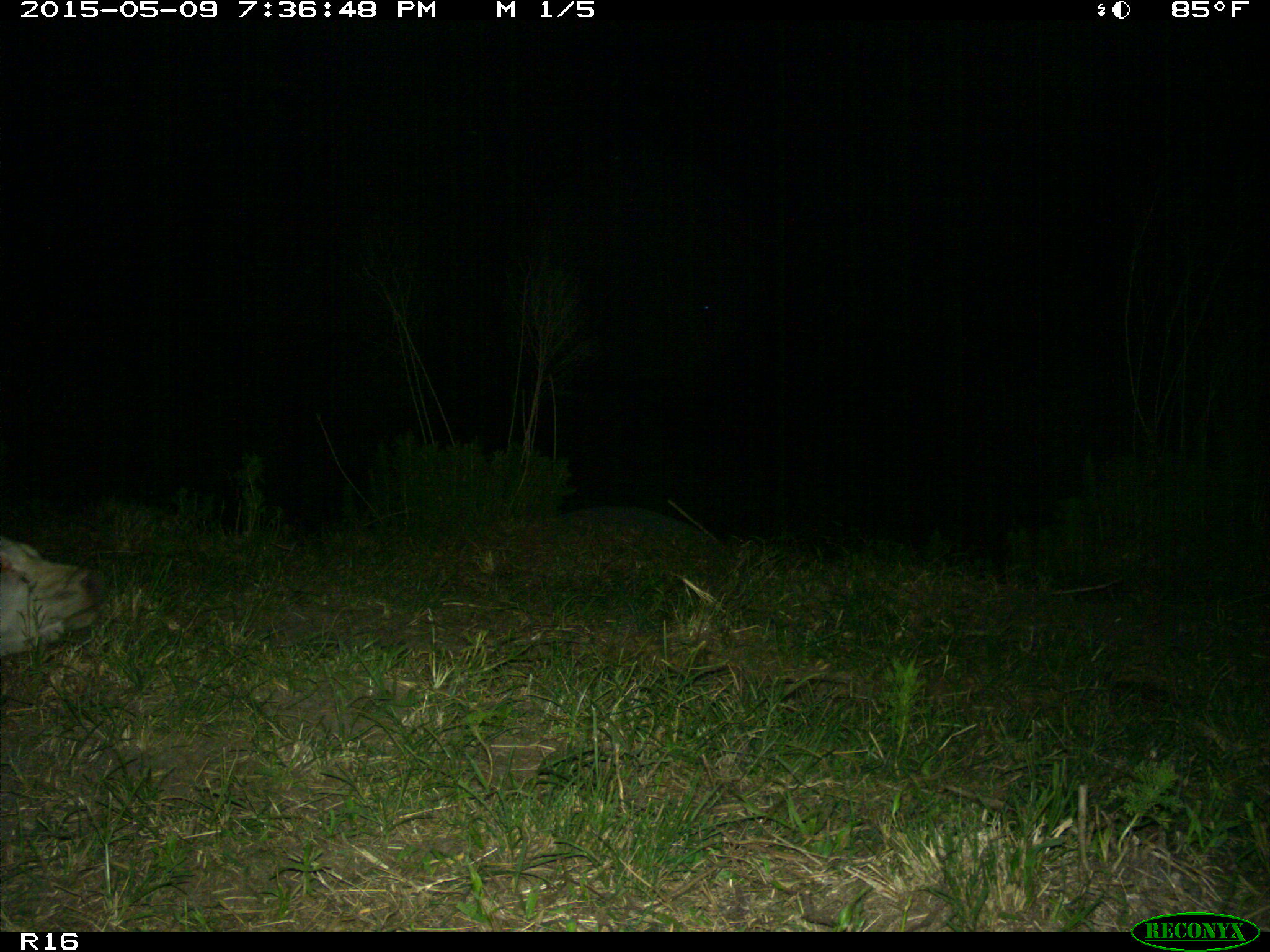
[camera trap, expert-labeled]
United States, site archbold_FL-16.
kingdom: Animalia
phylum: Chordata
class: Mammalia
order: Artiodactyla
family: Bovidae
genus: Bos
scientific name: Bos taurus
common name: domestic cow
Bos taurus (domestic cow).